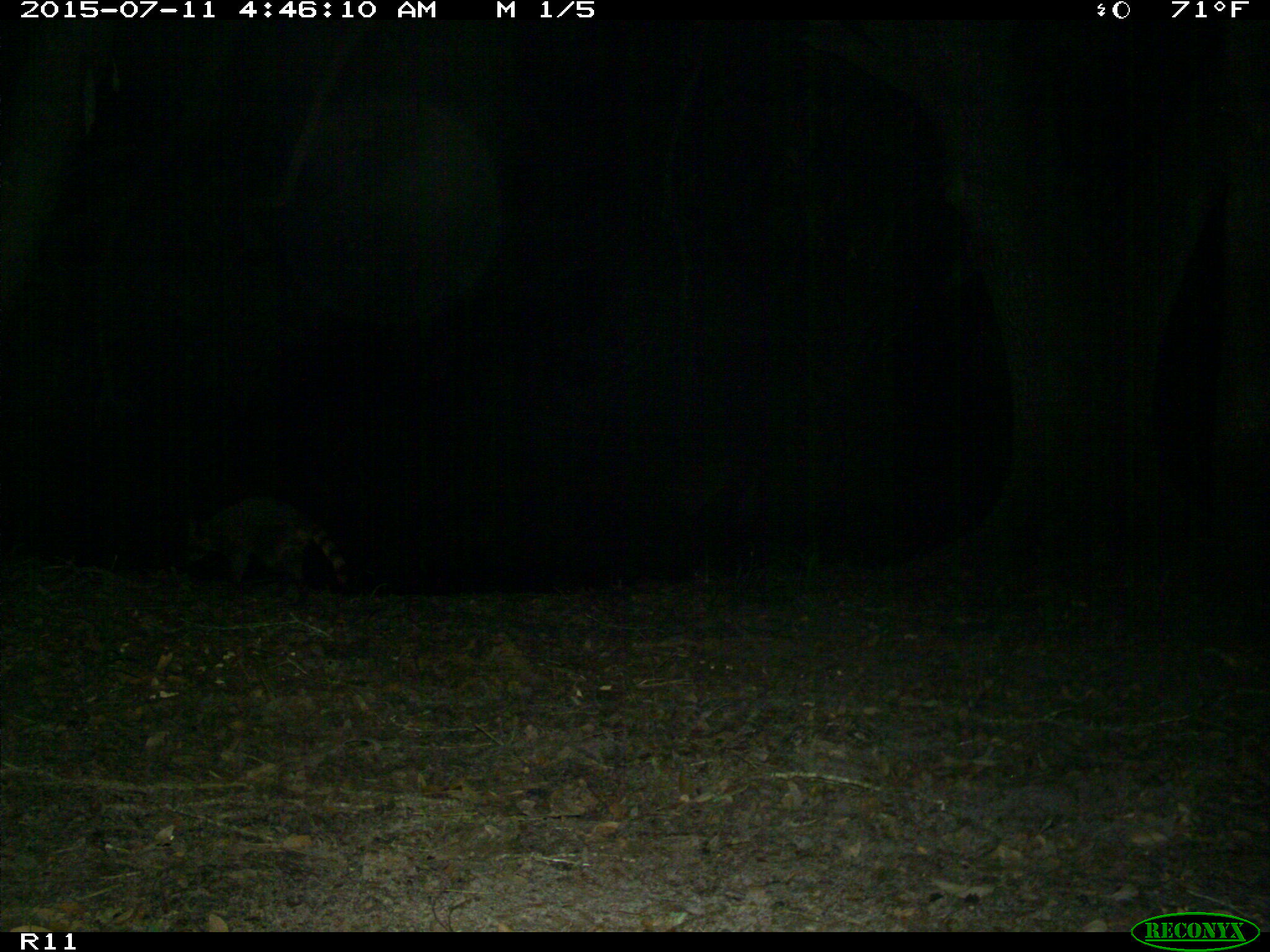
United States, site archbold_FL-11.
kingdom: Animalia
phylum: Chordata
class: Mammalia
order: Carnivora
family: Procyonidae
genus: Procyon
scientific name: Procyon lotor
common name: common raccoon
Procyon lotor (common raccoon).